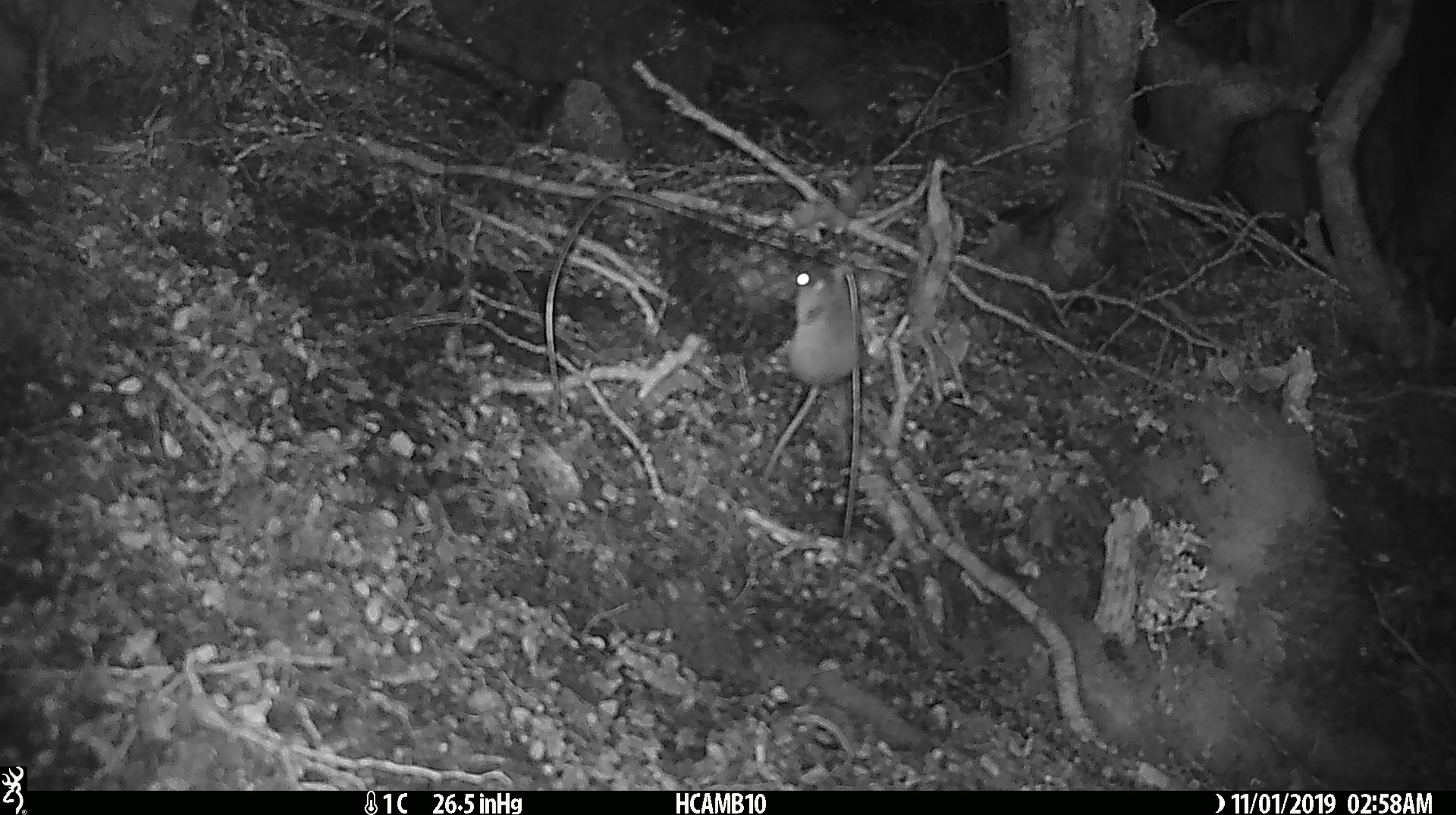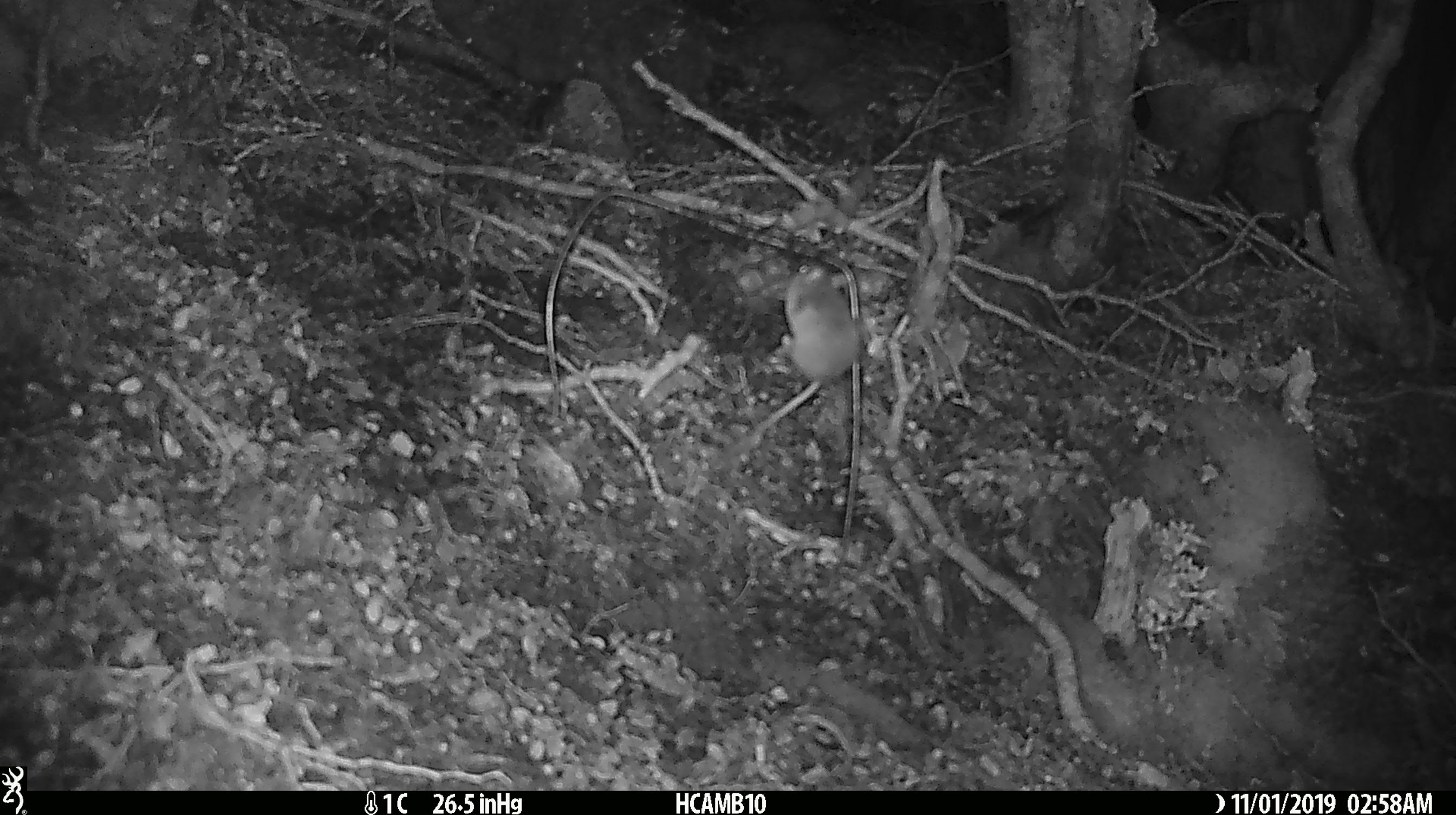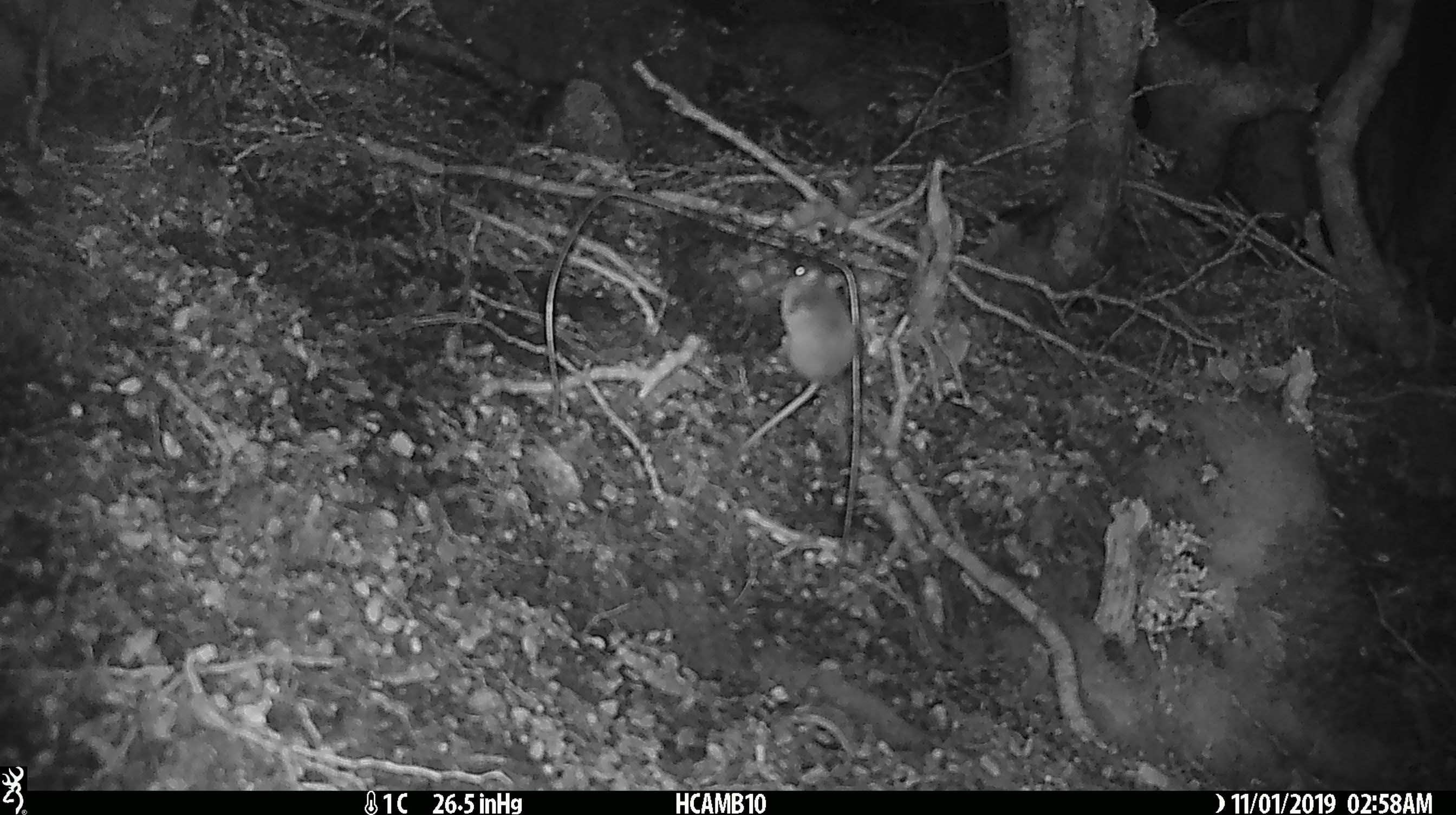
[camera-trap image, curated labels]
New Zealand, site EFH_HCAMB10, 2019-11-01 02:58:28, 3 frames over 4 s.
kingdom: Animalia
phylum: Chordata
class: Mammalia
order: Rodentia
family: Muridae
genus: Mus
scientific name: Mus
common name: mouse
Mouse (Mus).